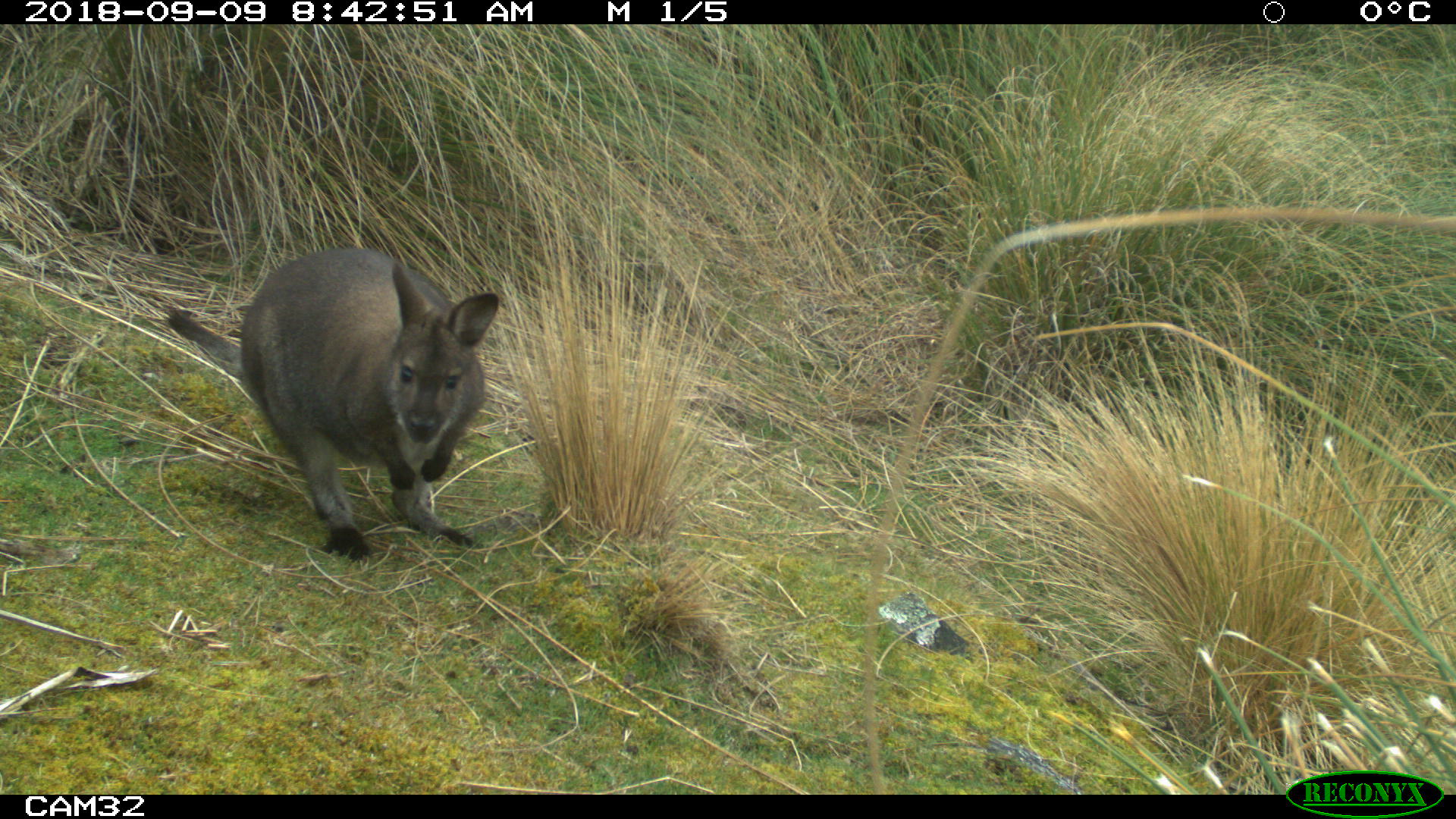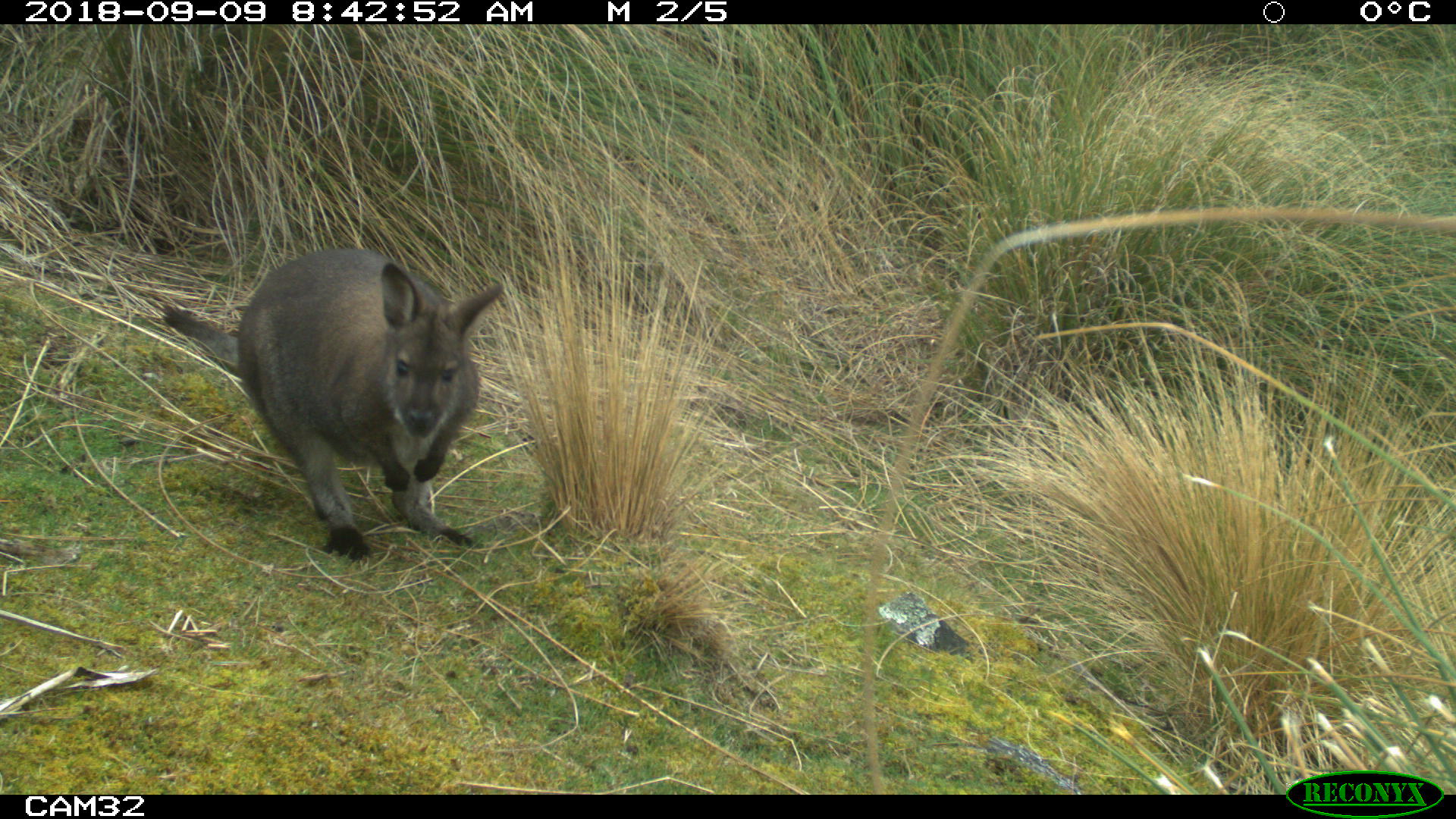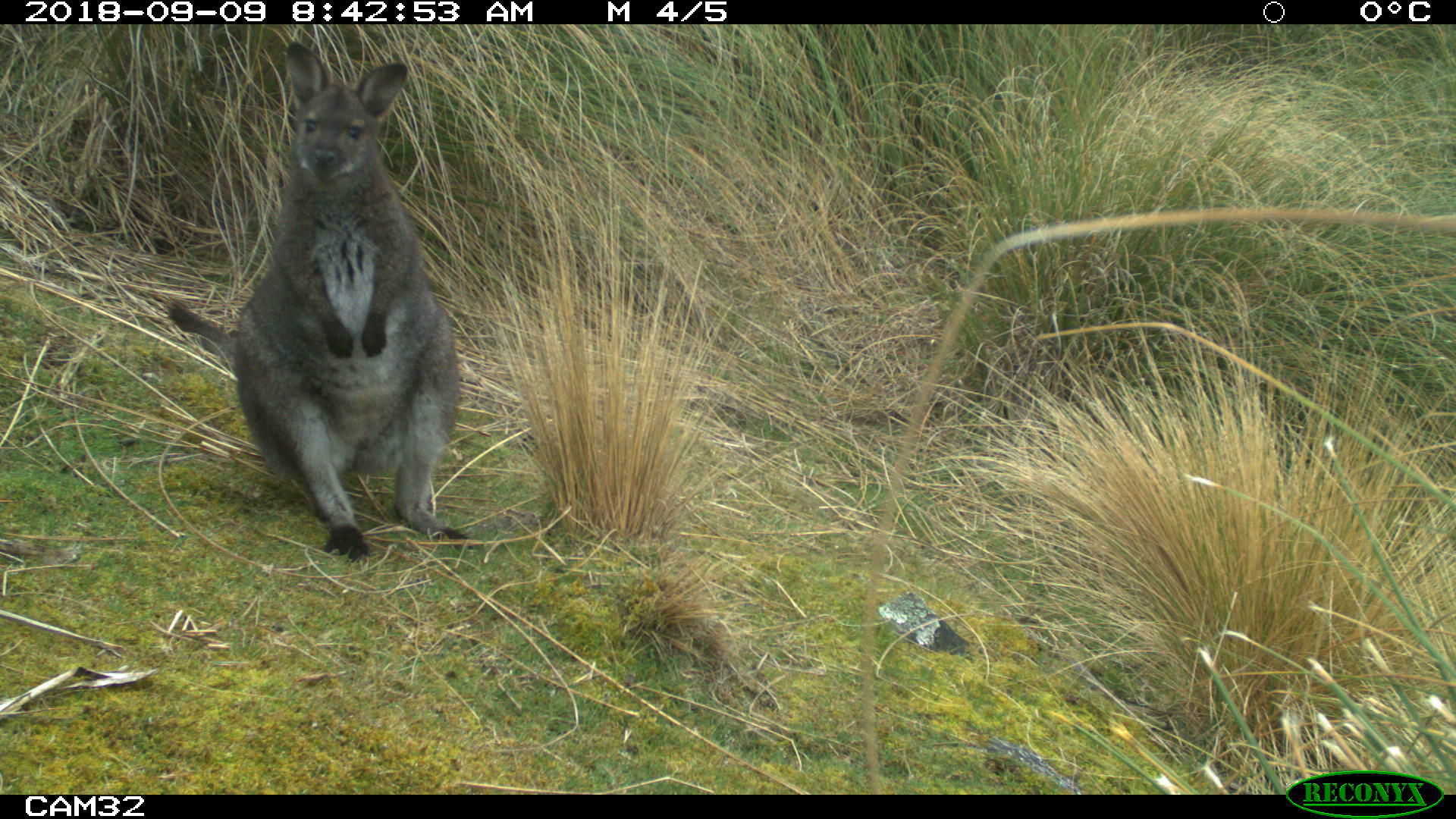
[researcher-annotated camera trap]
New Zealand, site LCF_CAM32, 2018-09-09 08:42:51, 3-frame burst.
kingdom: Animalia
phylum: Chordata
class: Mammalia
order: Diprotodontia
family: Macropodidae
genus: Notamacropus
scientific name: Notamacropus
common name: wallaby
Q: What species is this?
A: Wallaby (Notamacropus).